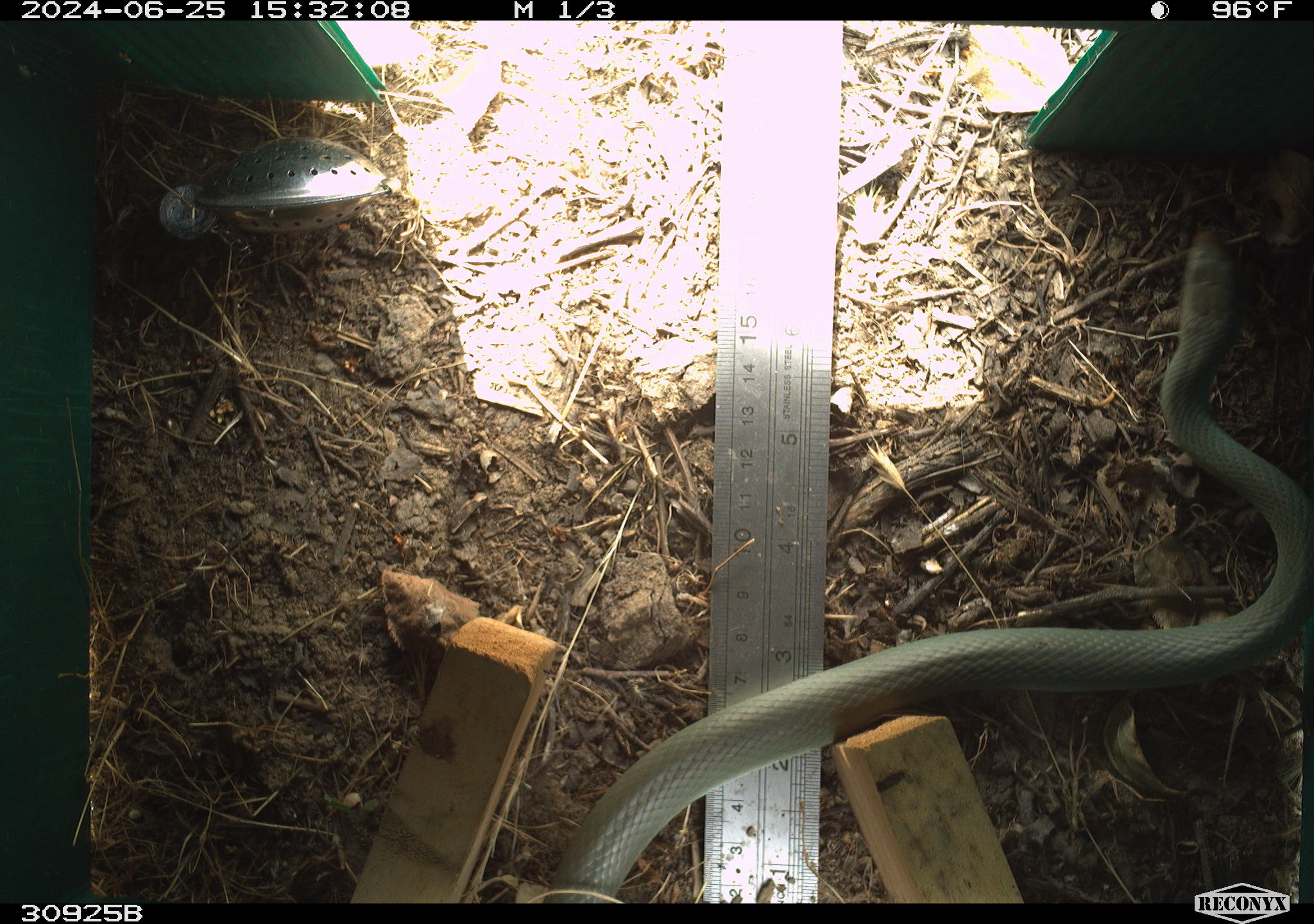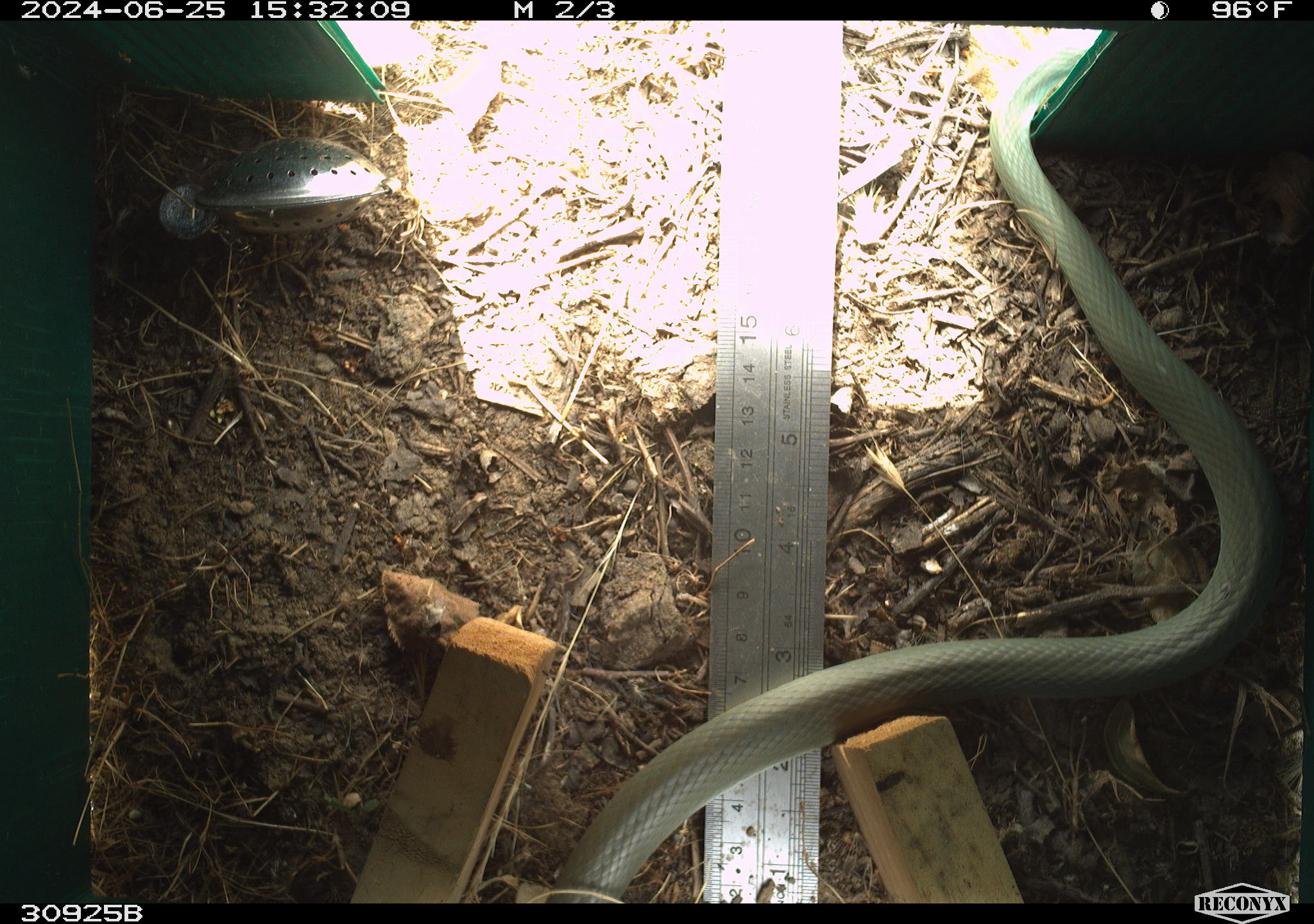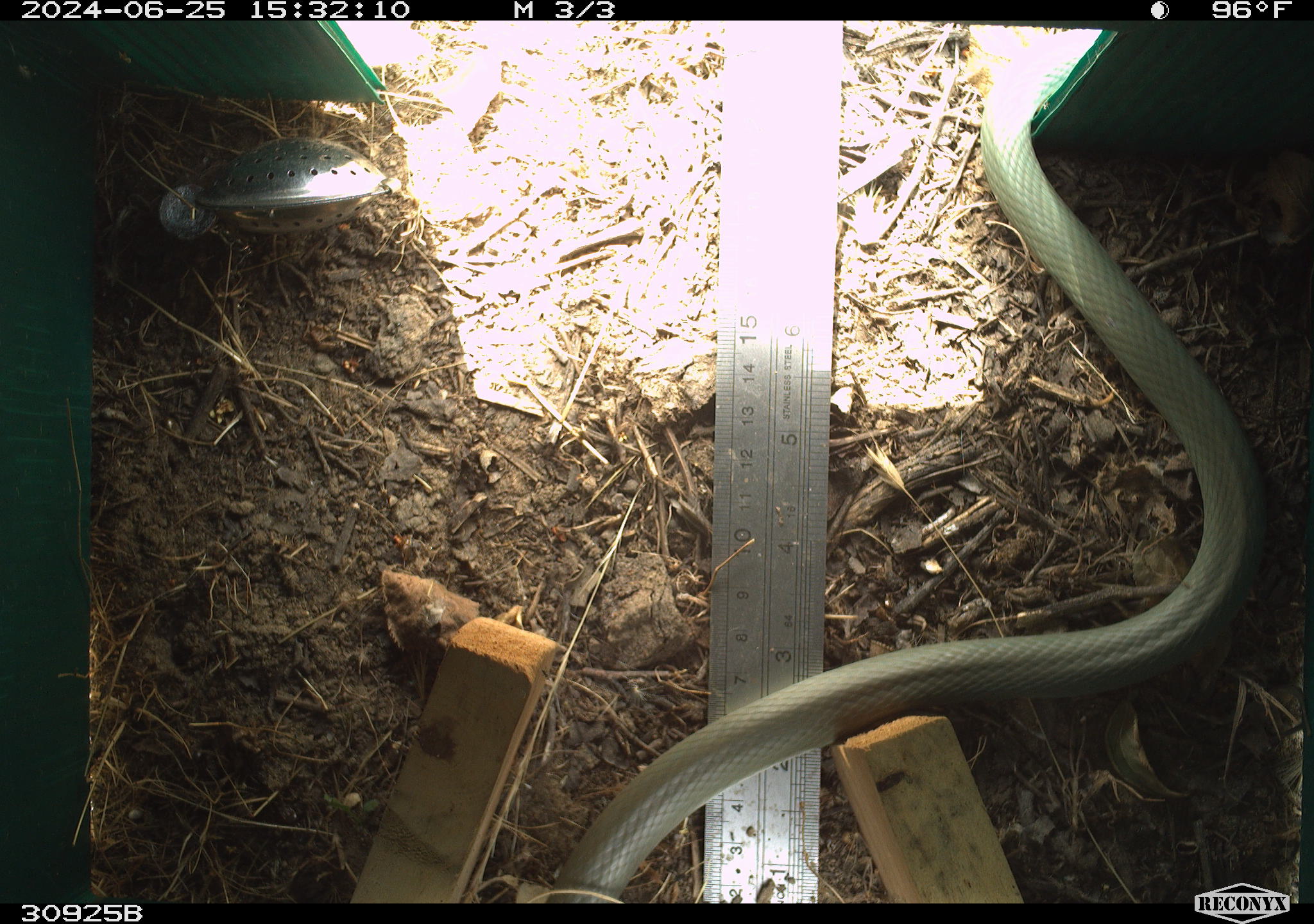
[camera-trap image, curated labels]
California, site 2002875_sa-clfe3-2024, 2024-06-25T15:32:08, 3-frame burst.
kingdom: Animalia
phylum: Chordata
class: Reptilia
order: Squamata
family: Colubridae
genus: Coluber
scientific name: Coluber constrictor mormon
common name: western yellow-bellied racer